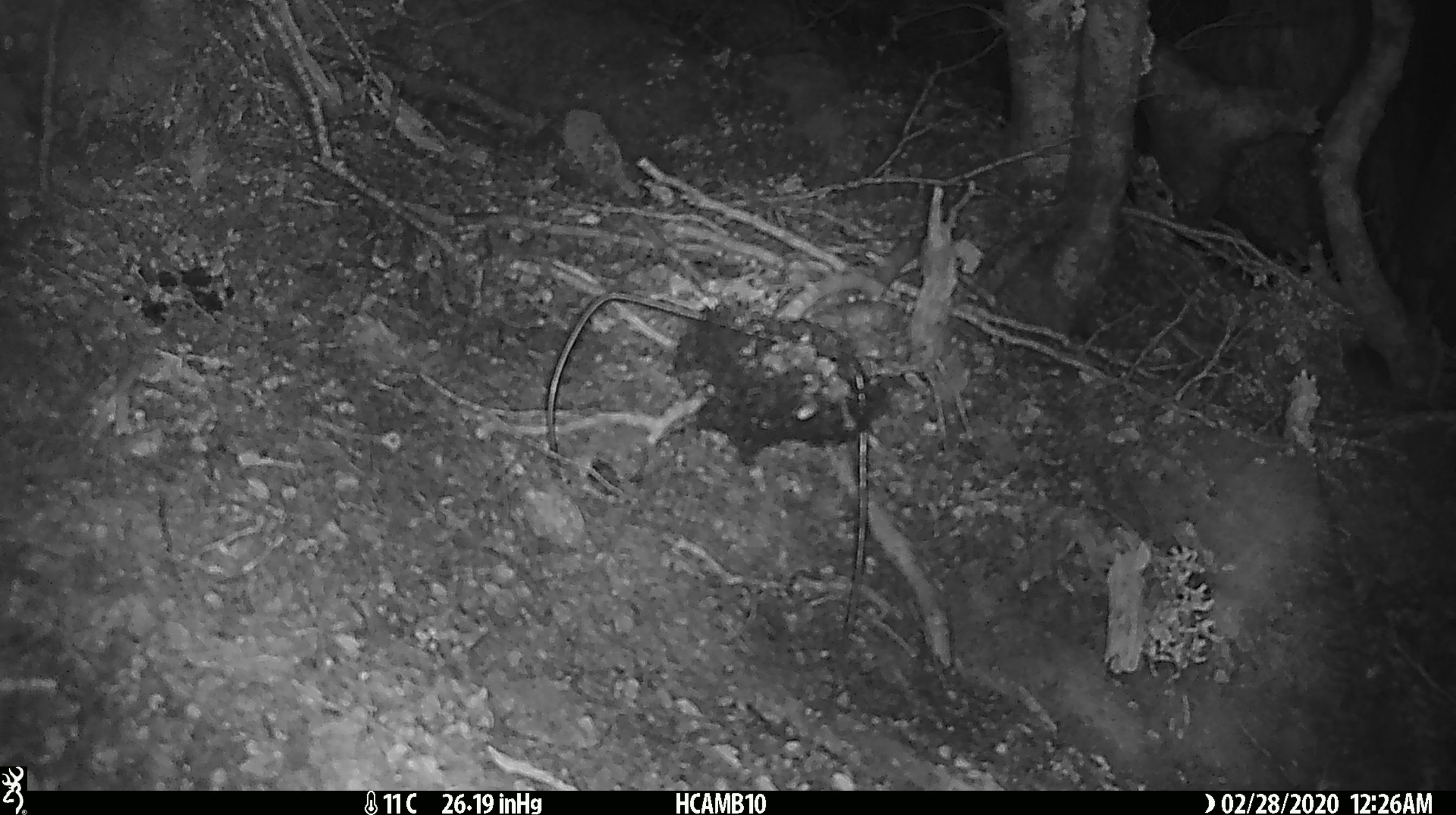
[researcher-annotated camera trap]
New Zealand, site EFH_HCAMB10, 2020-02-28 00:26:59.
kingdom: Animalia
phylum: Chordata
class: Mammalia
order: Rodentia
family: Muridae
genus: Mus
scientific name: Mus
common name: mouse